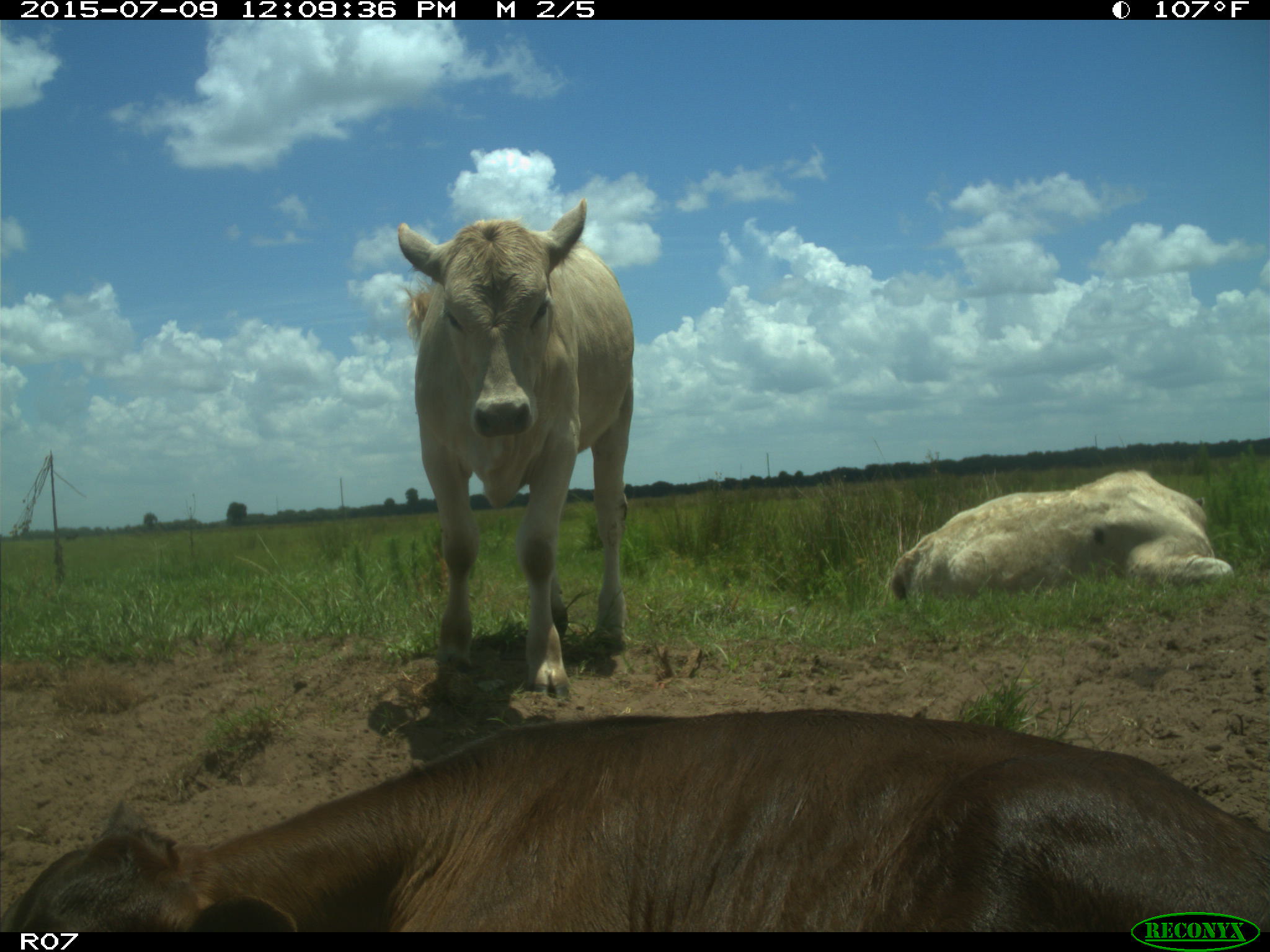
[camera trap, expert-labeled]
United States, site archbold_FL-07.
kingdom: Animalia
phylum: Chordata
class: Mammalia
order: Artiodactyla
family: Bovidae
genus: Bos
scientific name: Bos taurus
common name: domestic cow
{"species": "Bos taurus (domestic cow)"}